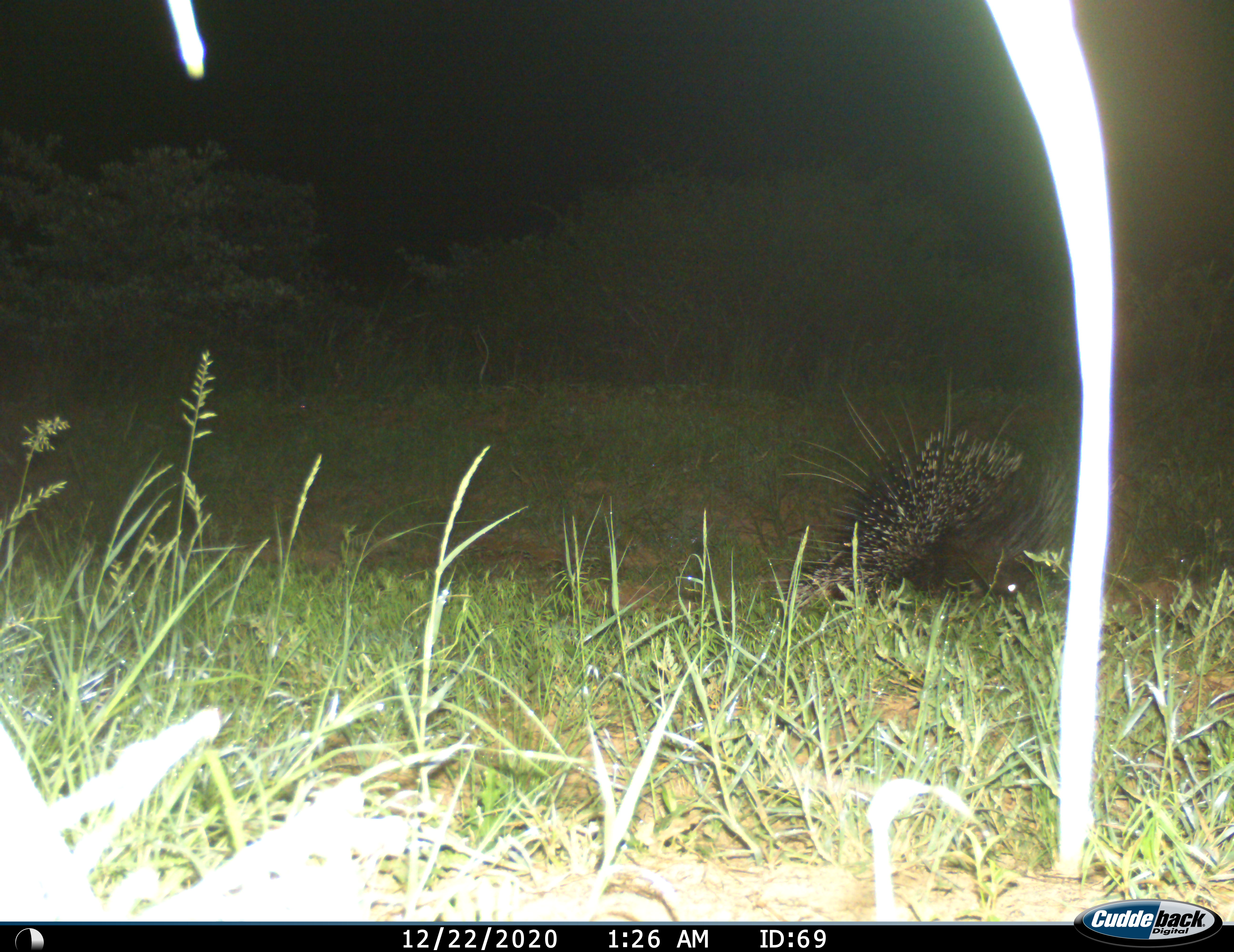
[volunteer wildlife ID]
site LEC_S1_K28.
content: unidentified animal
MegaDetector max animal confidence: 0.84